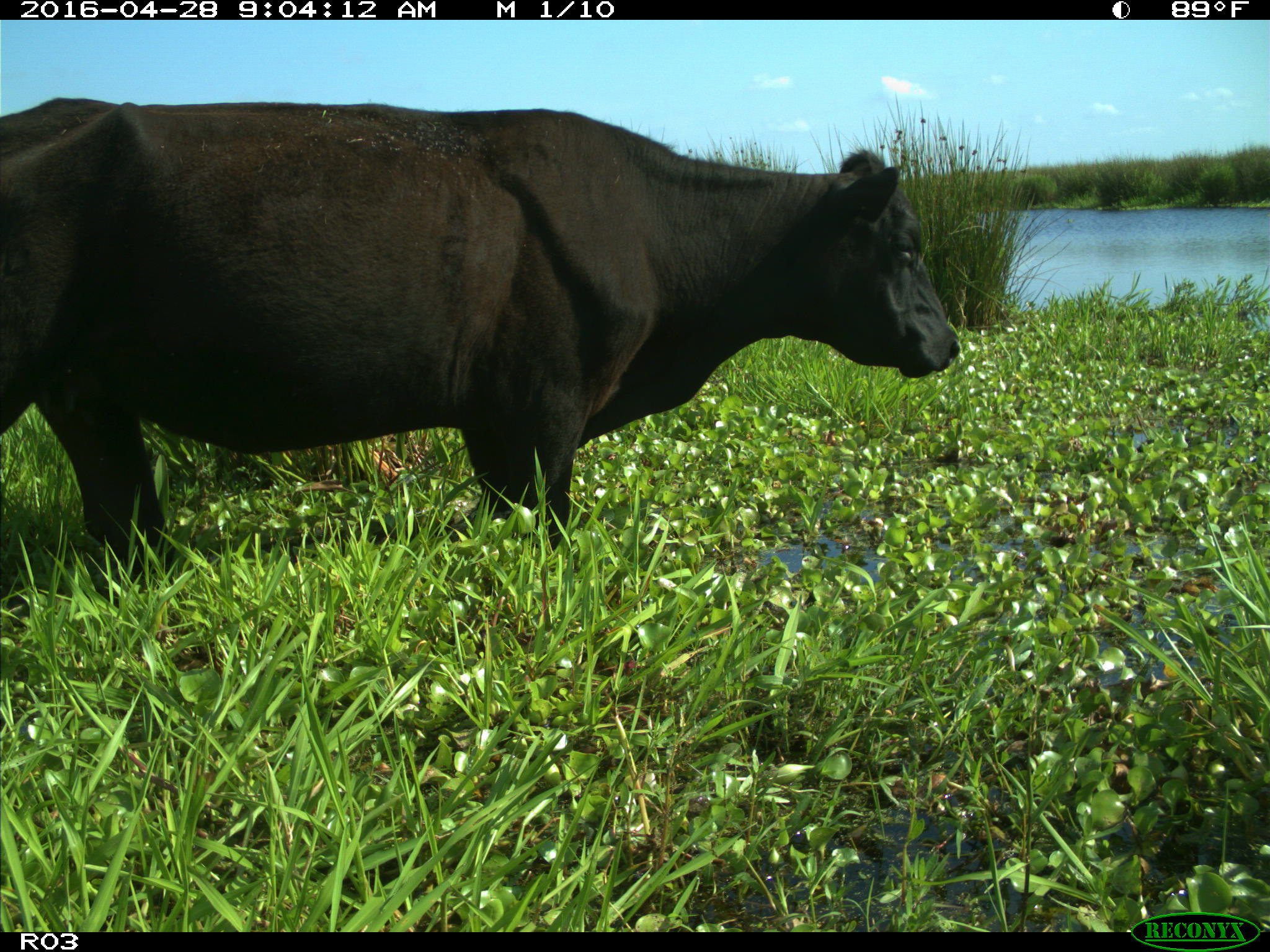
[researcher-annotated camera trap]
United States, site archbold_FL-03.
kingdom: Animalia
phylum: Chordata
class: Mammalia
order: Artiodactyla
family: Bovidae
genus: Bos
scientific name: Bos taurus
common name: domestic cow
Bos taurus (domestic cow).